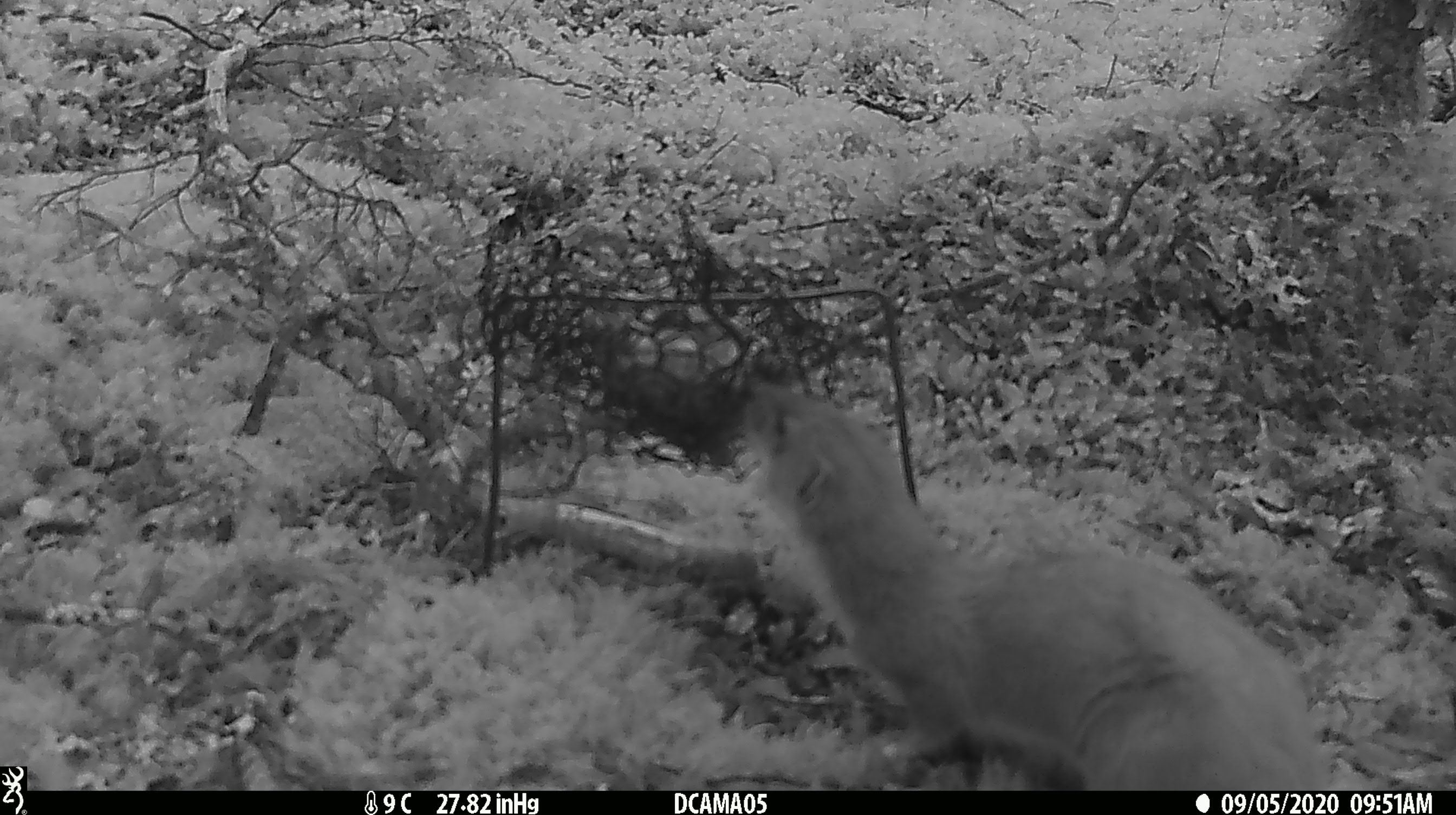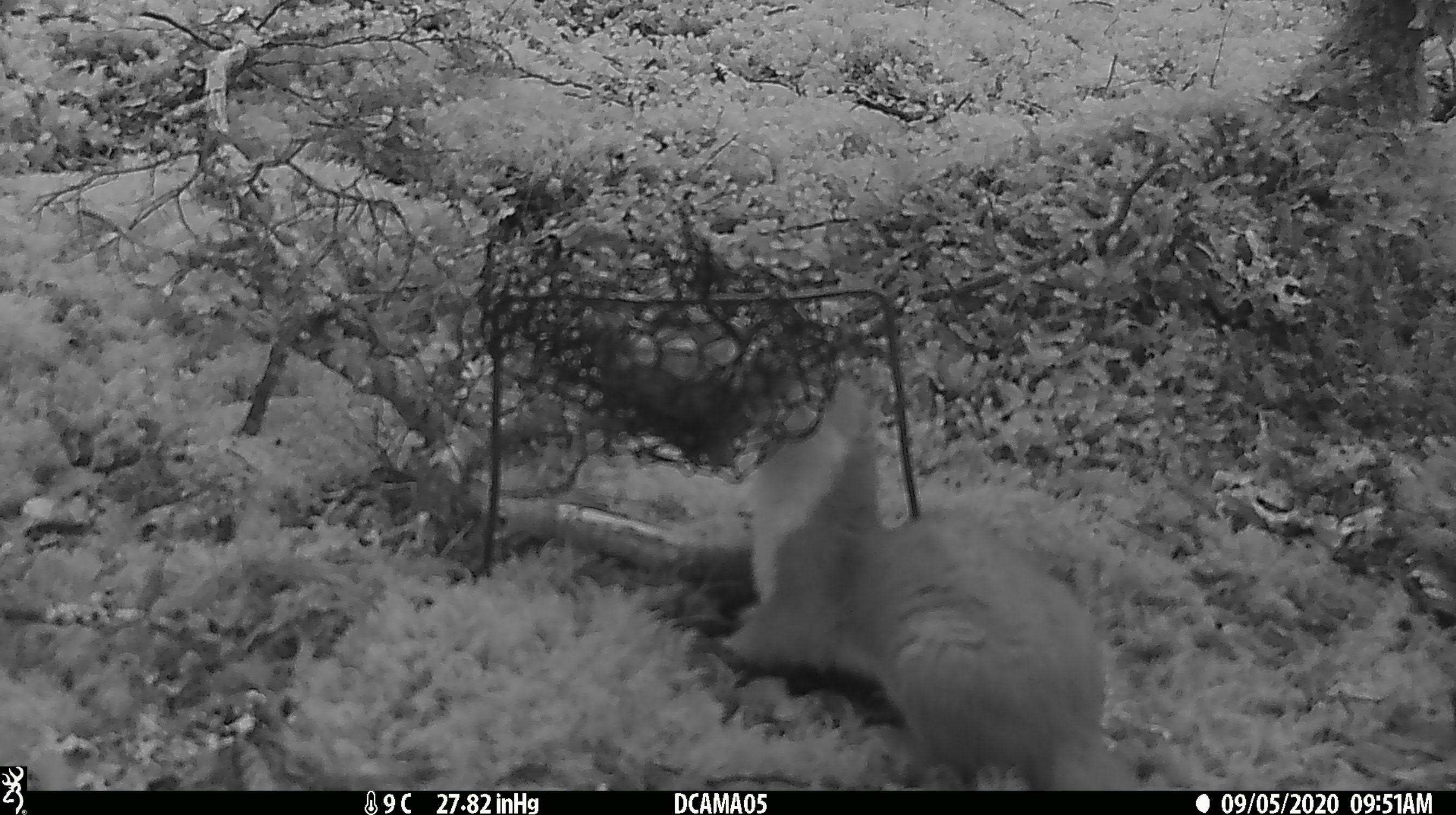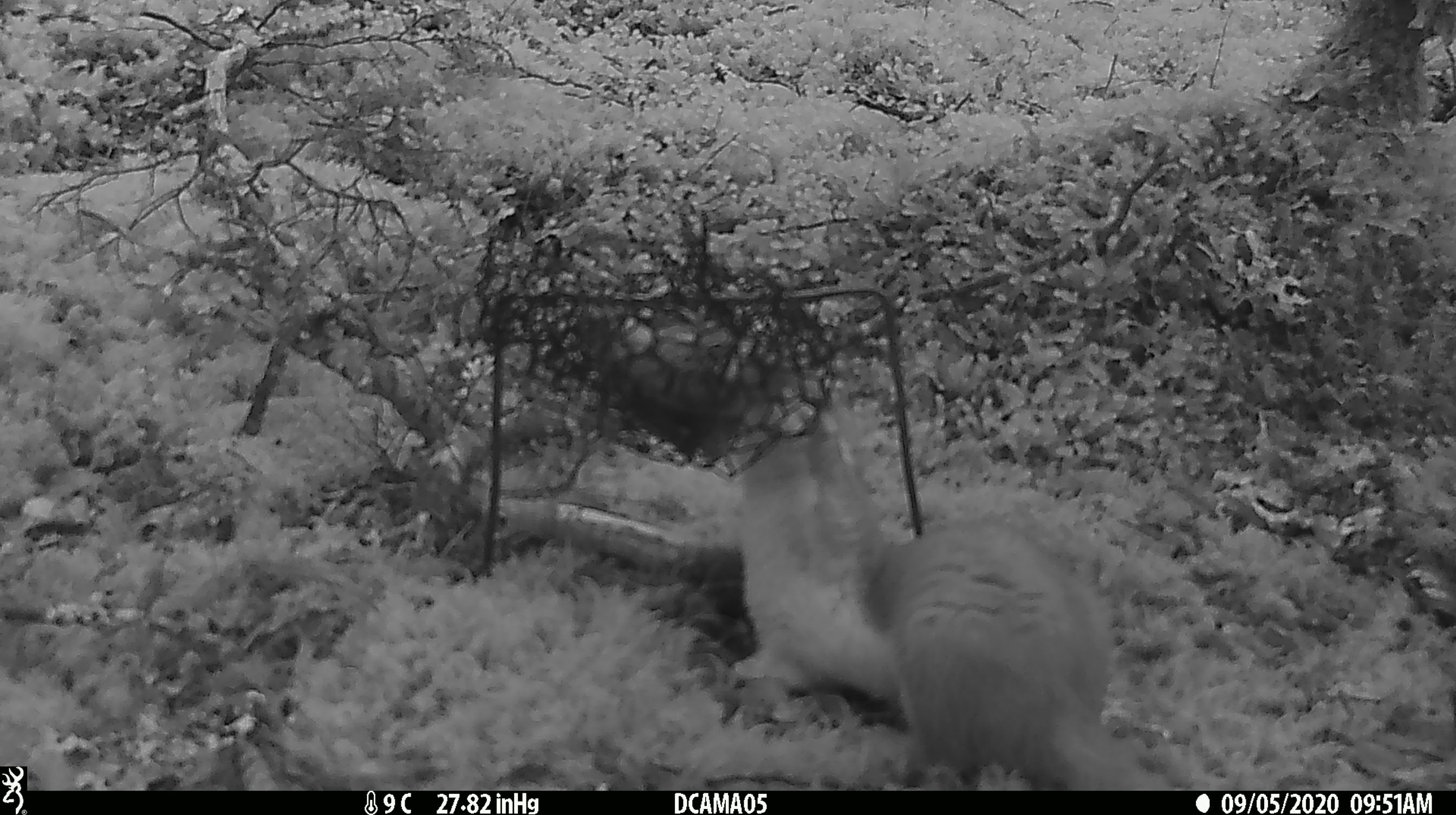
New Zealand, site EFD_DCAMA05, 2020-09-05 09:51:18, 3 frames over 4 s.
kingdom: Animalia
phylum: Chordata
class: Mammalia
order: Carnivora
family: Mustelidae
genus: Mustela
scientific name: Mustela erminea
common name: stoat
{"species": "stoat (Mustela erminea)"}